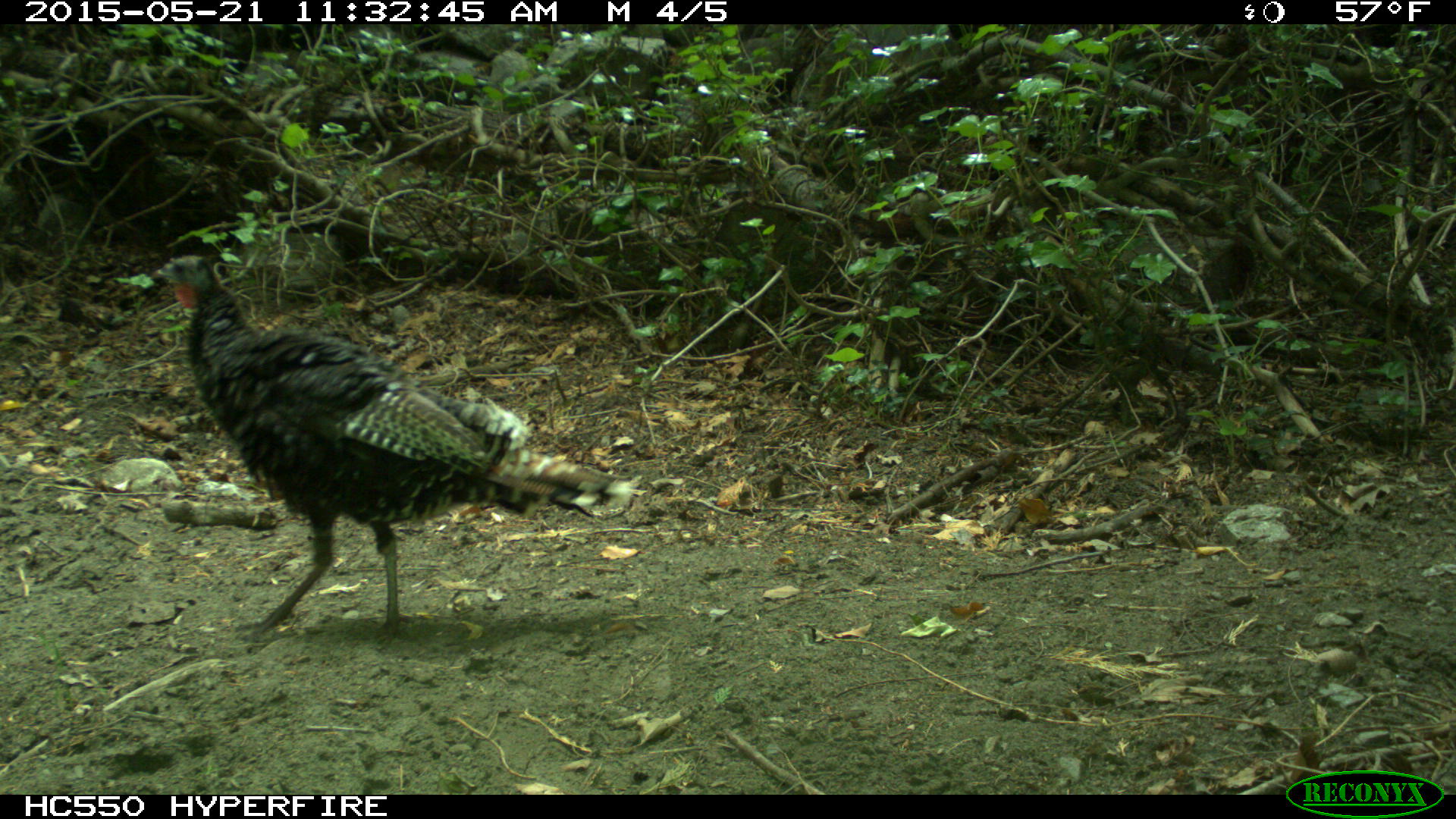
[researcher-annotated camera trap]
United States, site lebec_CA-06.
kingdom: Animalia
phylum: Chordata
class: Aves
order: Galliformes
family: Phasianidae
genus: Meleagris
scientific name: Meleagris gallopavo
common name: wild turkey